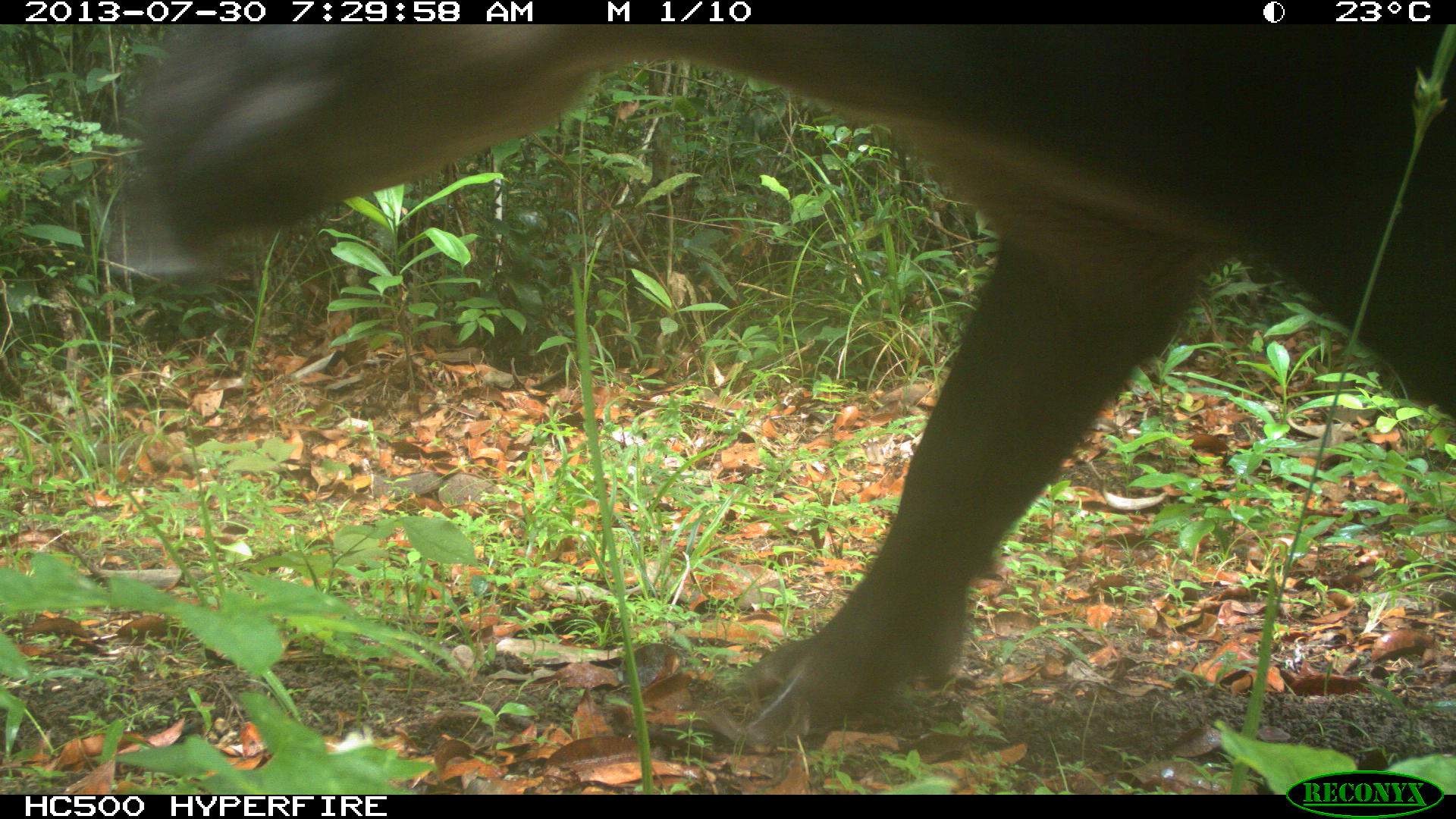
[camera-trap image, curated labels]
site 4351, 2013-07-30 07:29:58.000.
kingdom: Animalia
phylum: Chordata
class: Mammalia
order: Perissodactyla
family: Tapiridae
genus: Tapirus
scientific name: Tapirus bairdii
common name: baird's tapir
Tapirus bairdii (baird's tapir), count 1.